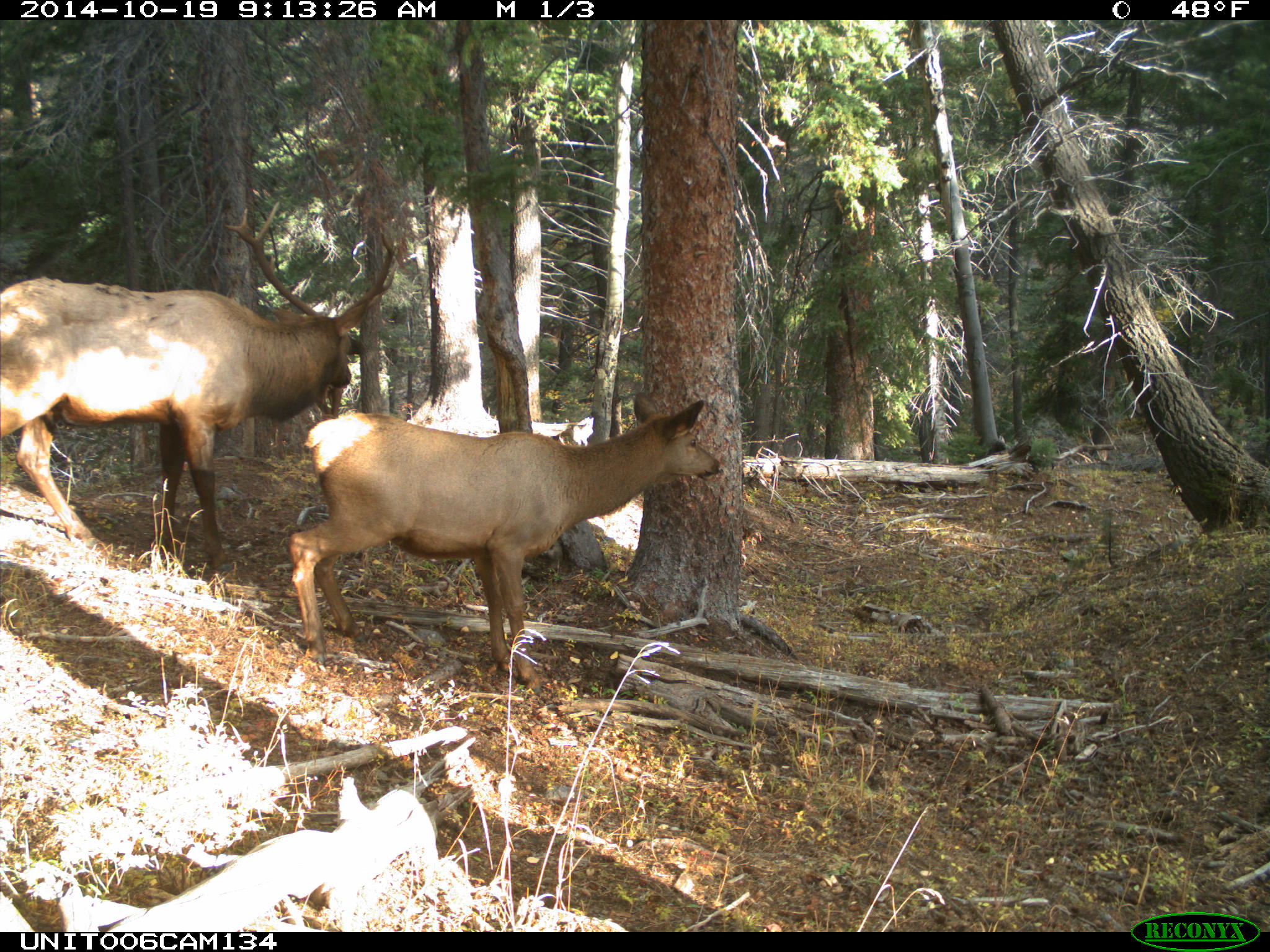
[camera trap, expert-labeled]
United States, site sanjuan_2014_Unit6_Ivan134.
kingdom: Animalia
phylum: Chordata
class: Mammalia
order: Artiodactyla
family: Cervidae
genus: Cervus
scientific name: Cervus elaphus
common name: red deer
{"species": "Cervus elaphus (red deer)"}